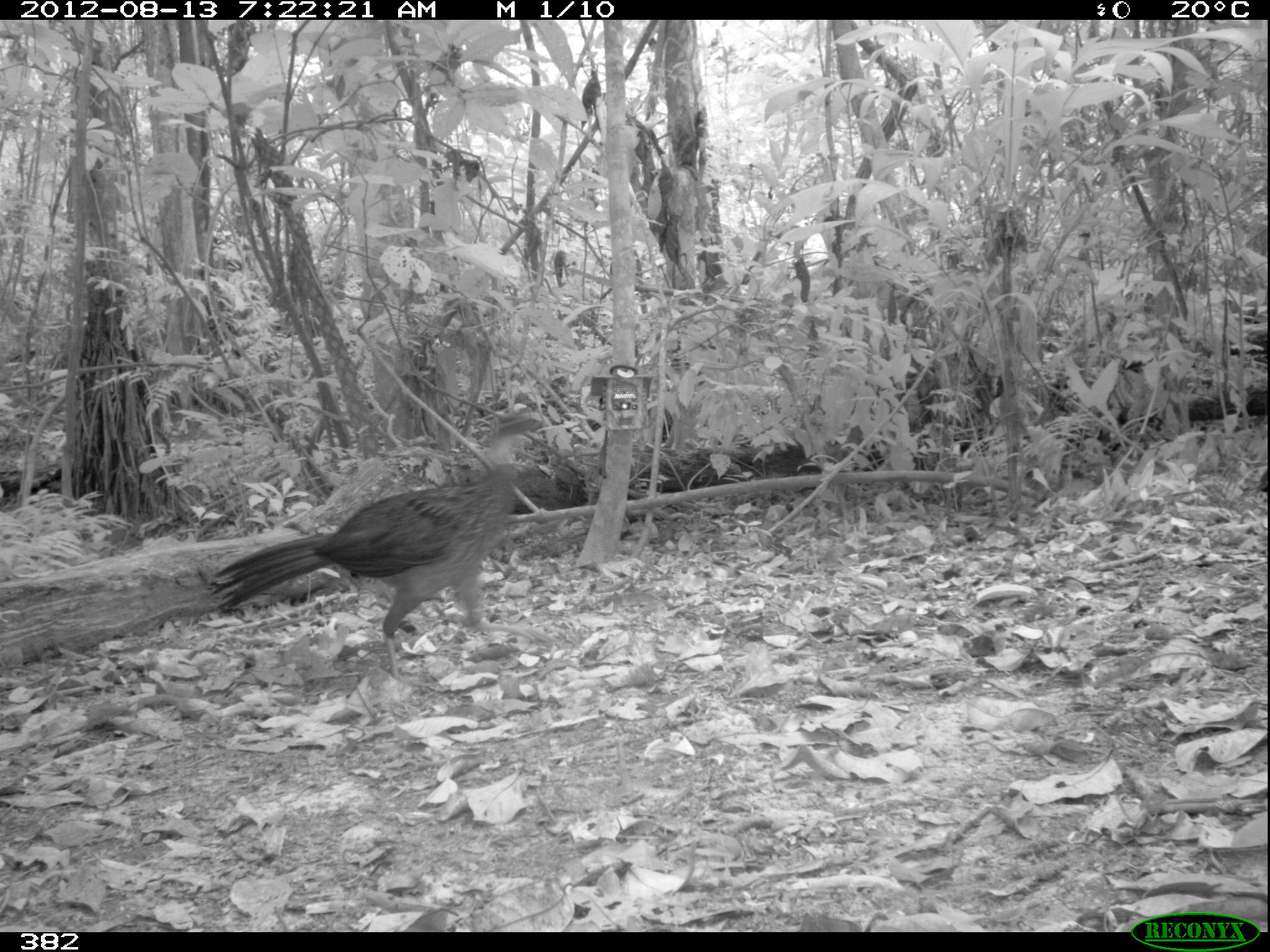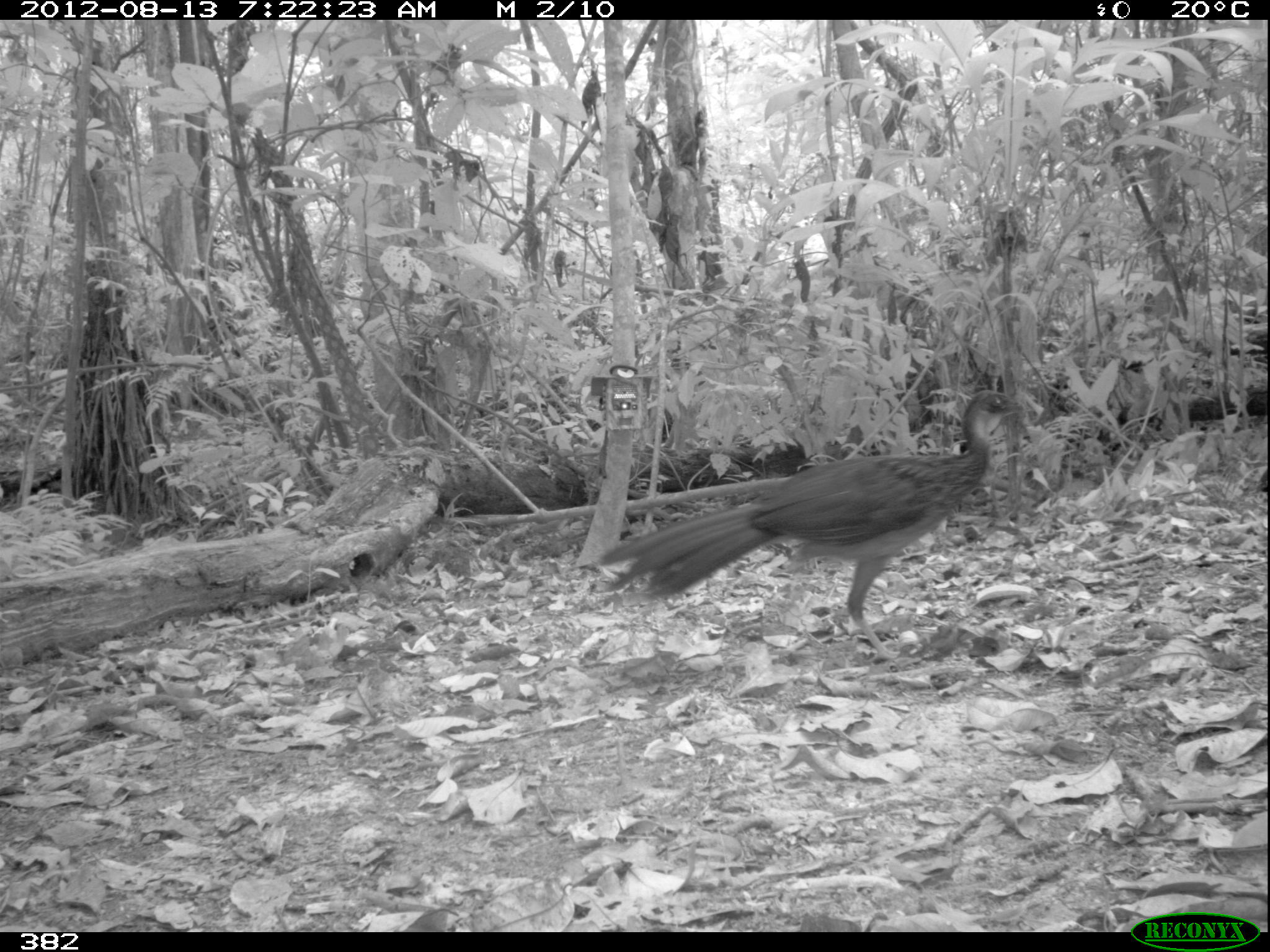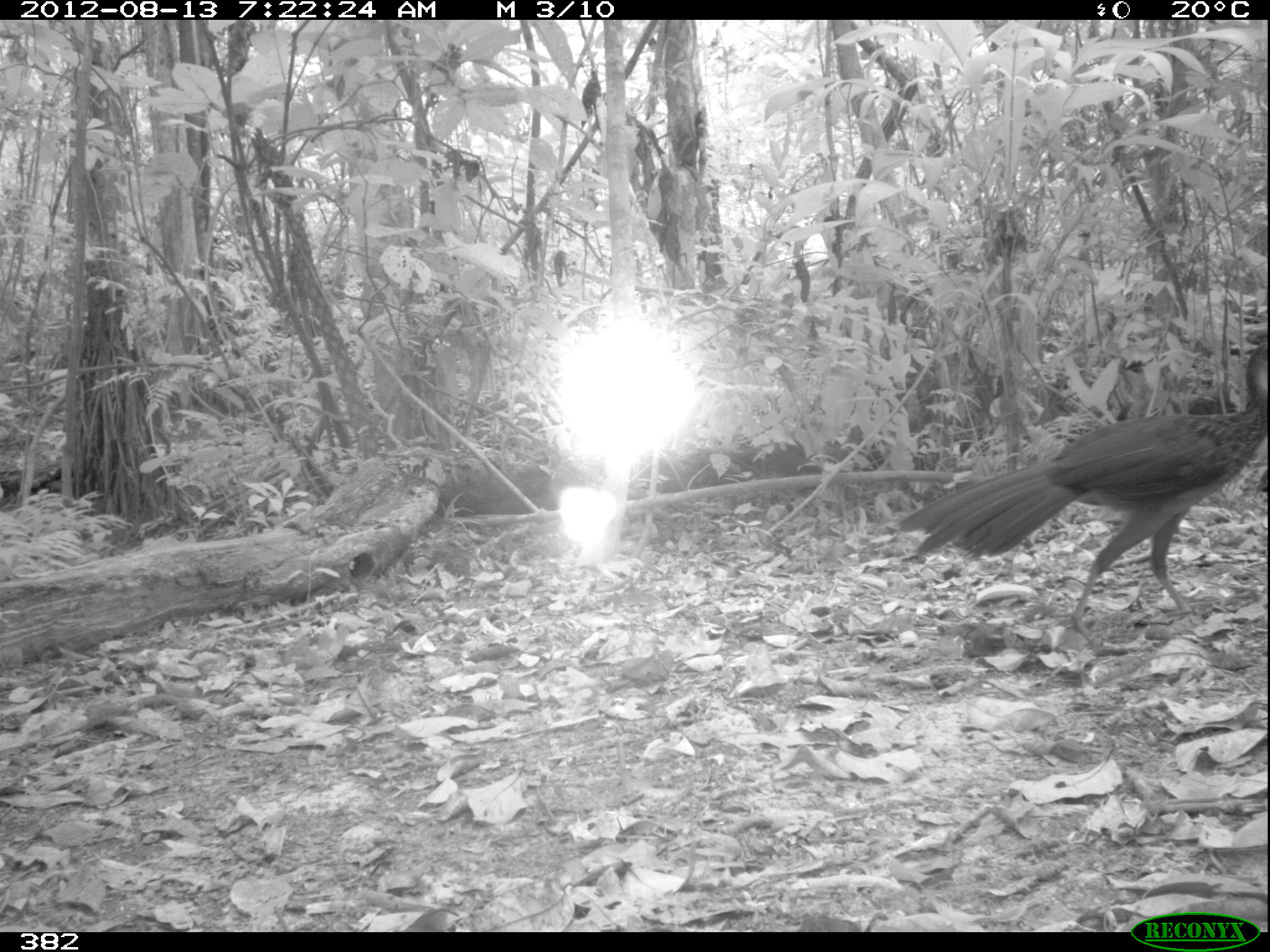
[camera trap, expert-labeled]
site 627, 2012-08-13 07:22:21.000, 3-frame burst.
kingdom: Animalia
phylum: Chordata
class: Aves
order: Galliformes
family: Cracidae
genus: Penelope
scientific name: Penelope jacquacu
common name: spix's guan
Penelope jacquacu (spix's guan).